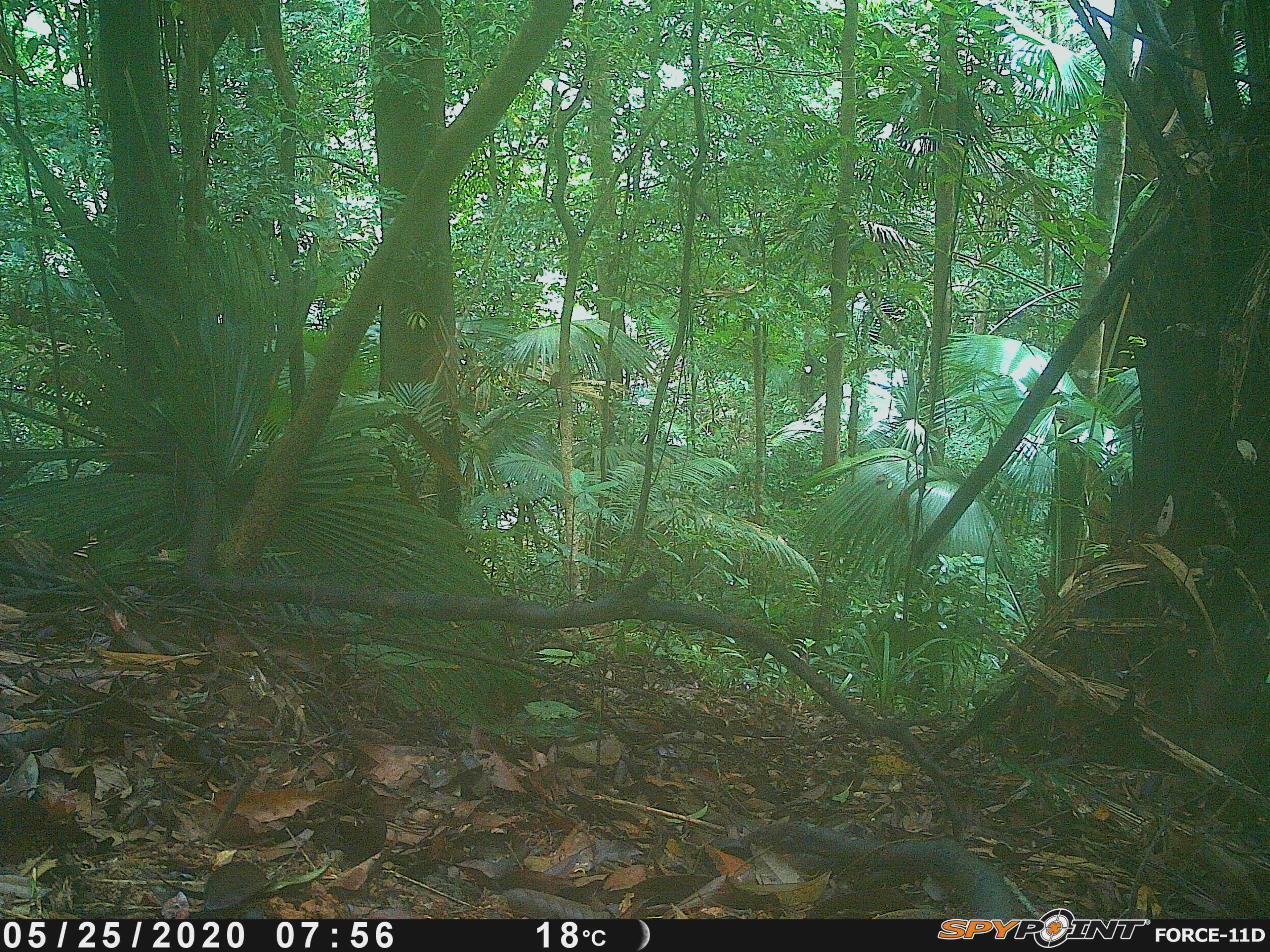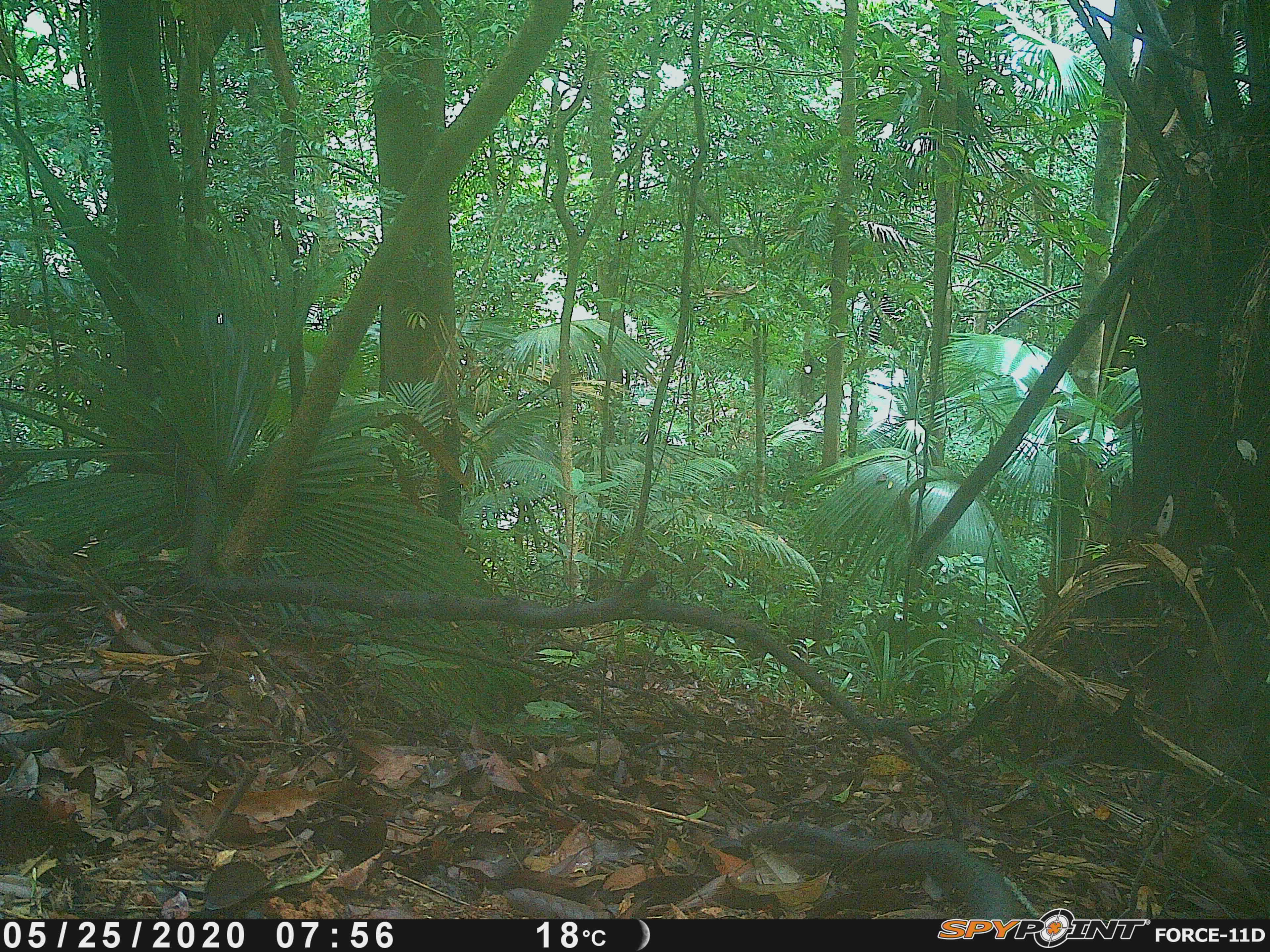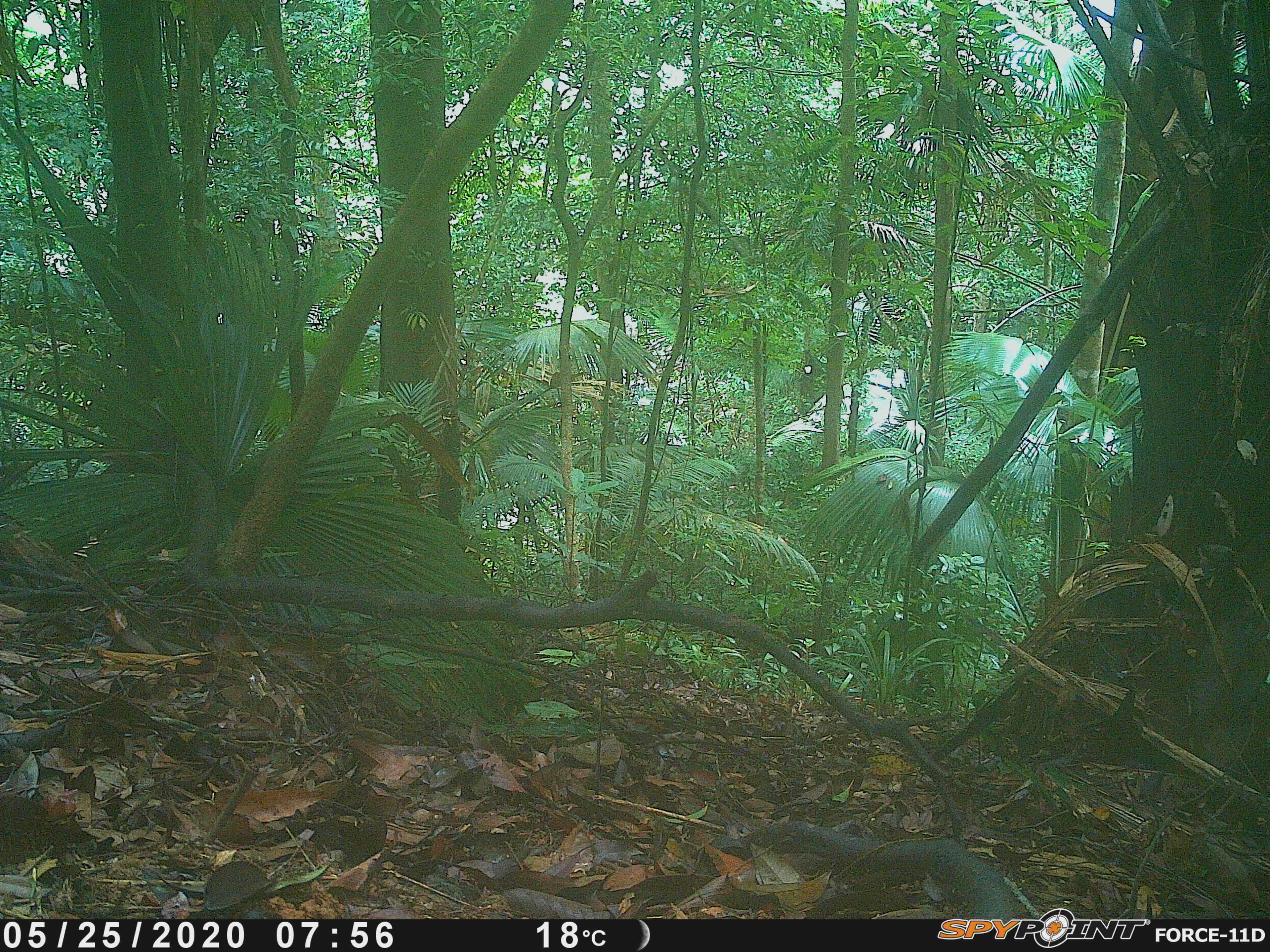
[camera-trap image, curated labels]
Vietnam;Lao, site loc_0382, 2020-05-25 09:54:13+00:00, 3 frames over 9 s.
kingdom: Animalia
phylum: Chordata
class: Aves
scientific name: Aves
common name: bird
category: unidentified bird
Unidentified bird (bird) (Aves). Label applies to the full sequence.